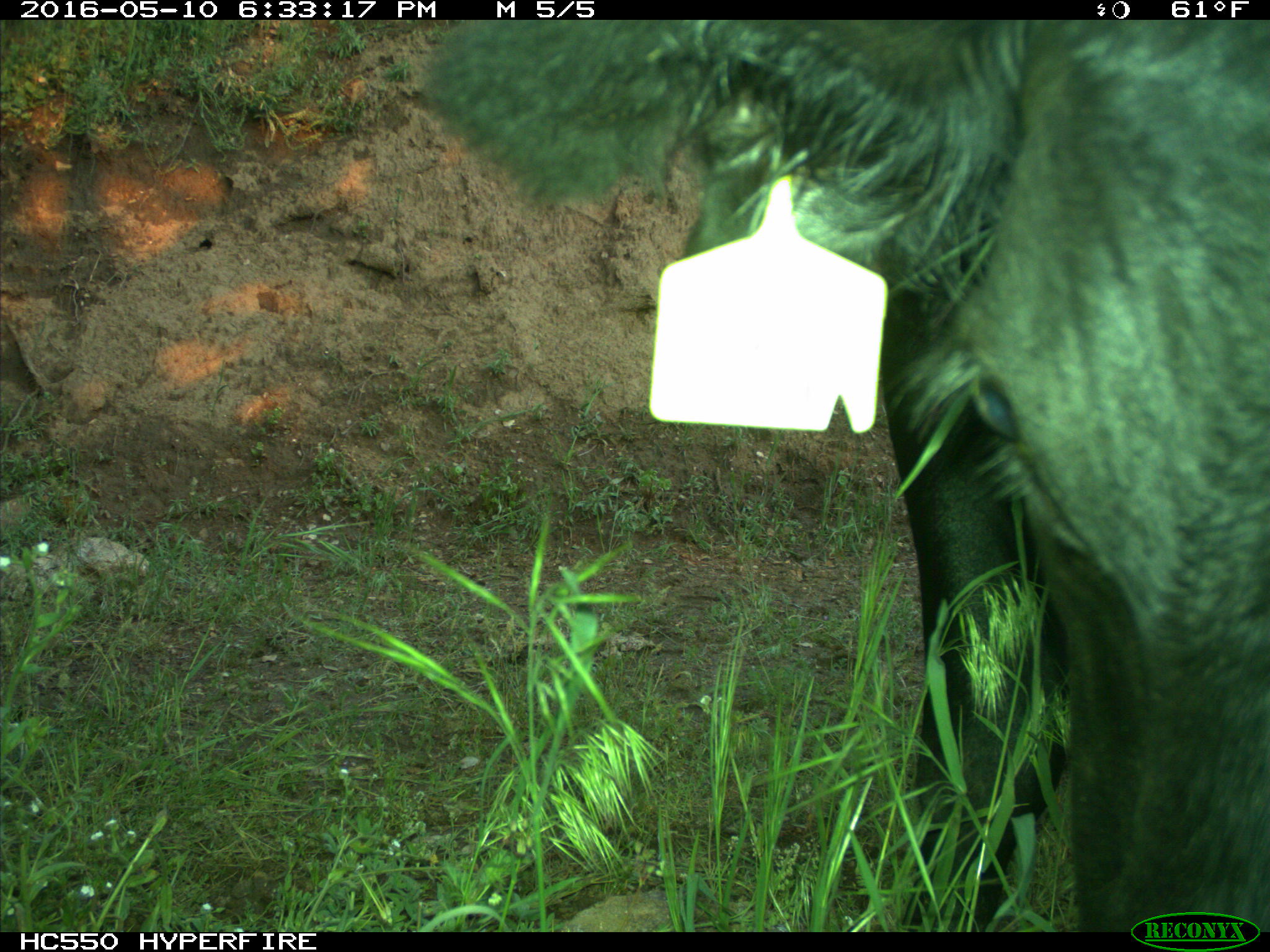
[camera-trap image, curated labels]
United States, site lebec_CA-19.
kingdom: Animalia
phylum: Chordata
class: Mammalia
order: Artiodactyla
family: Bovidae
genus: Bos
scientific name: Bos taurus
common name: domestic cow